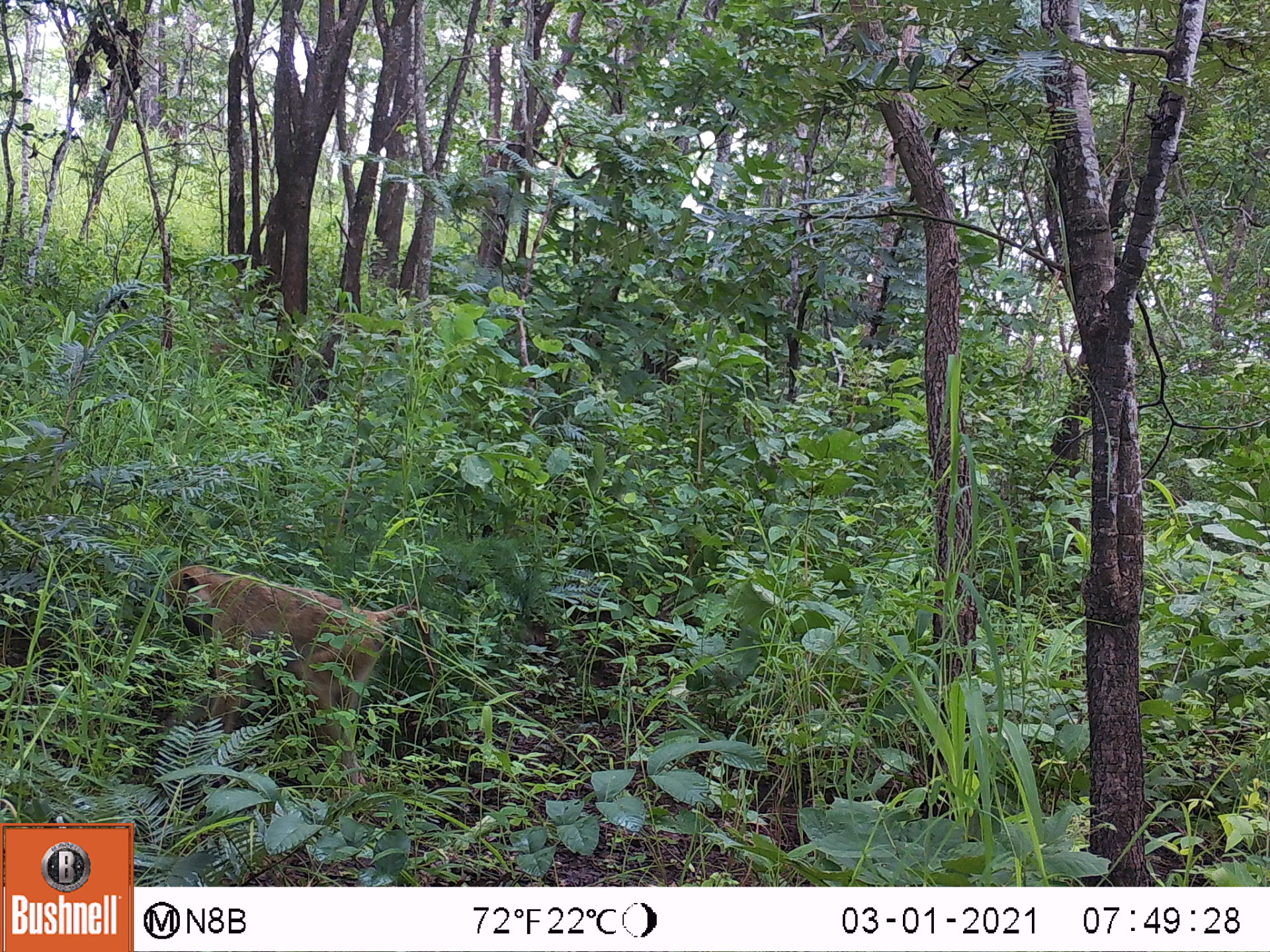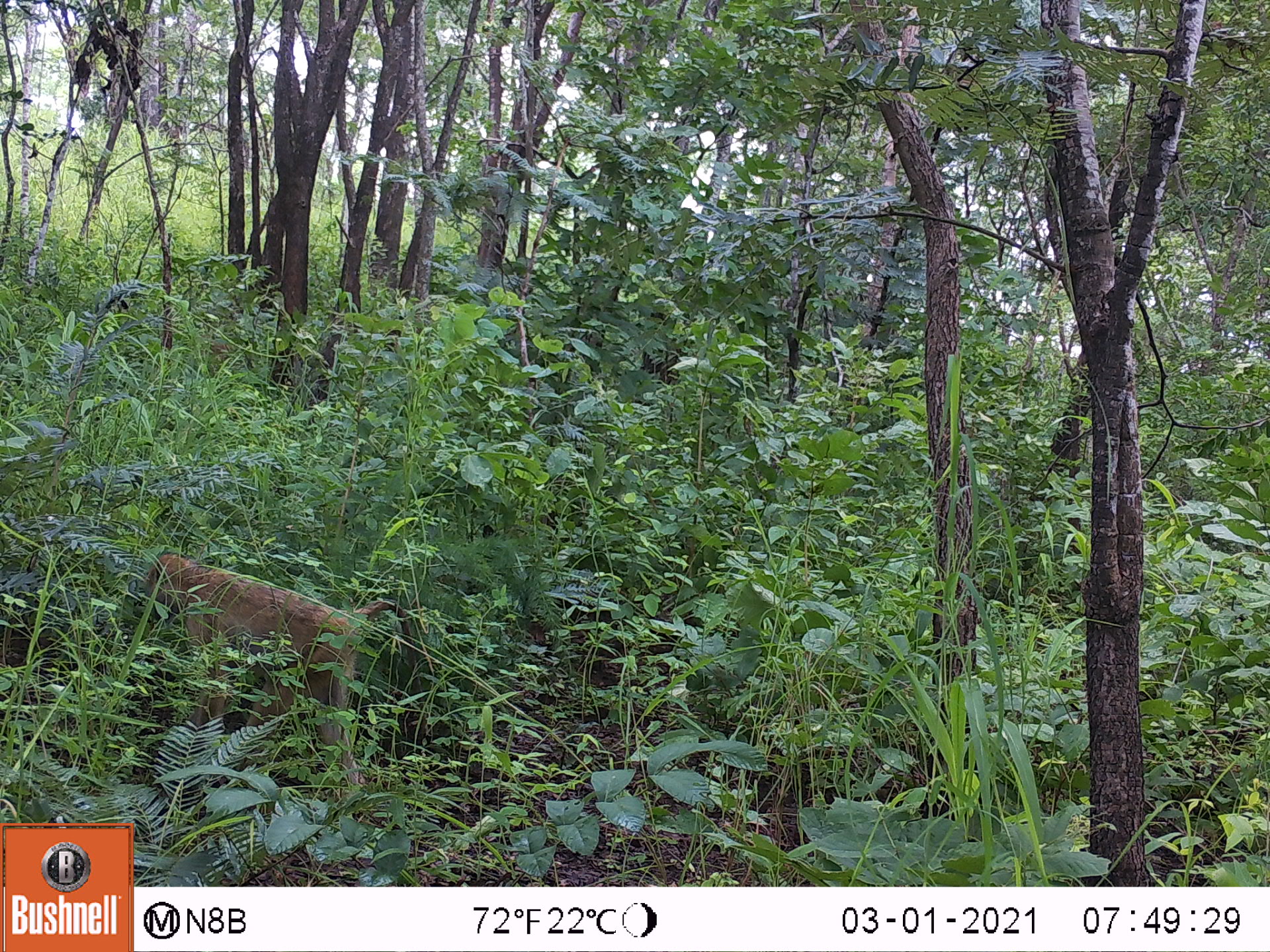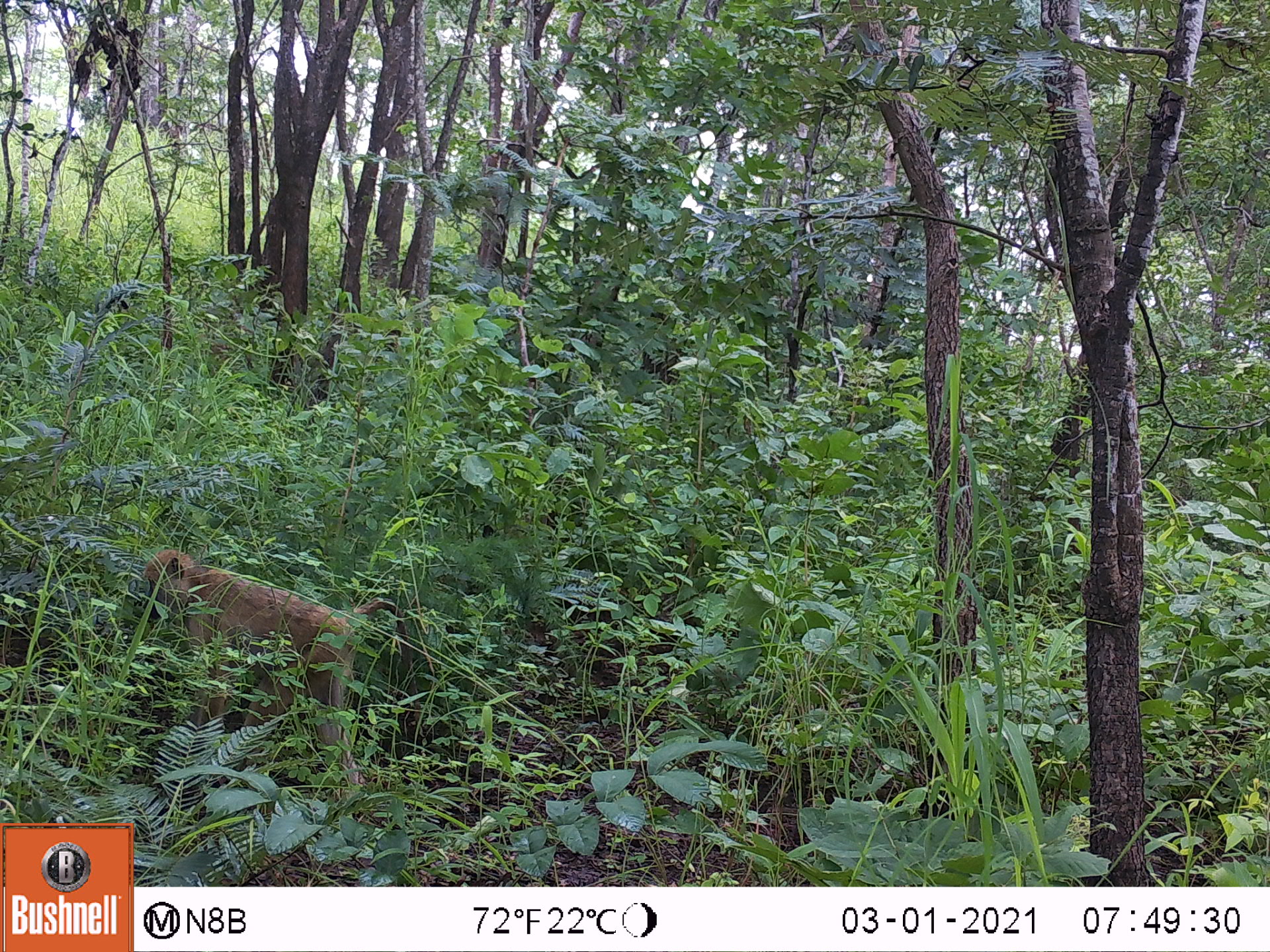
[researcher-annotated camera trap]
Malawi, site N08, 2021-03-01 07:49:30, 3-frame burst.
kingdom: Animalia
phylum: Chordata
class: Mammalia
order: Primates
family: Cercopithecidae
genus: Papio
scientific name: Papio cynocephalus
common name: yellow baboon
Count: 1.